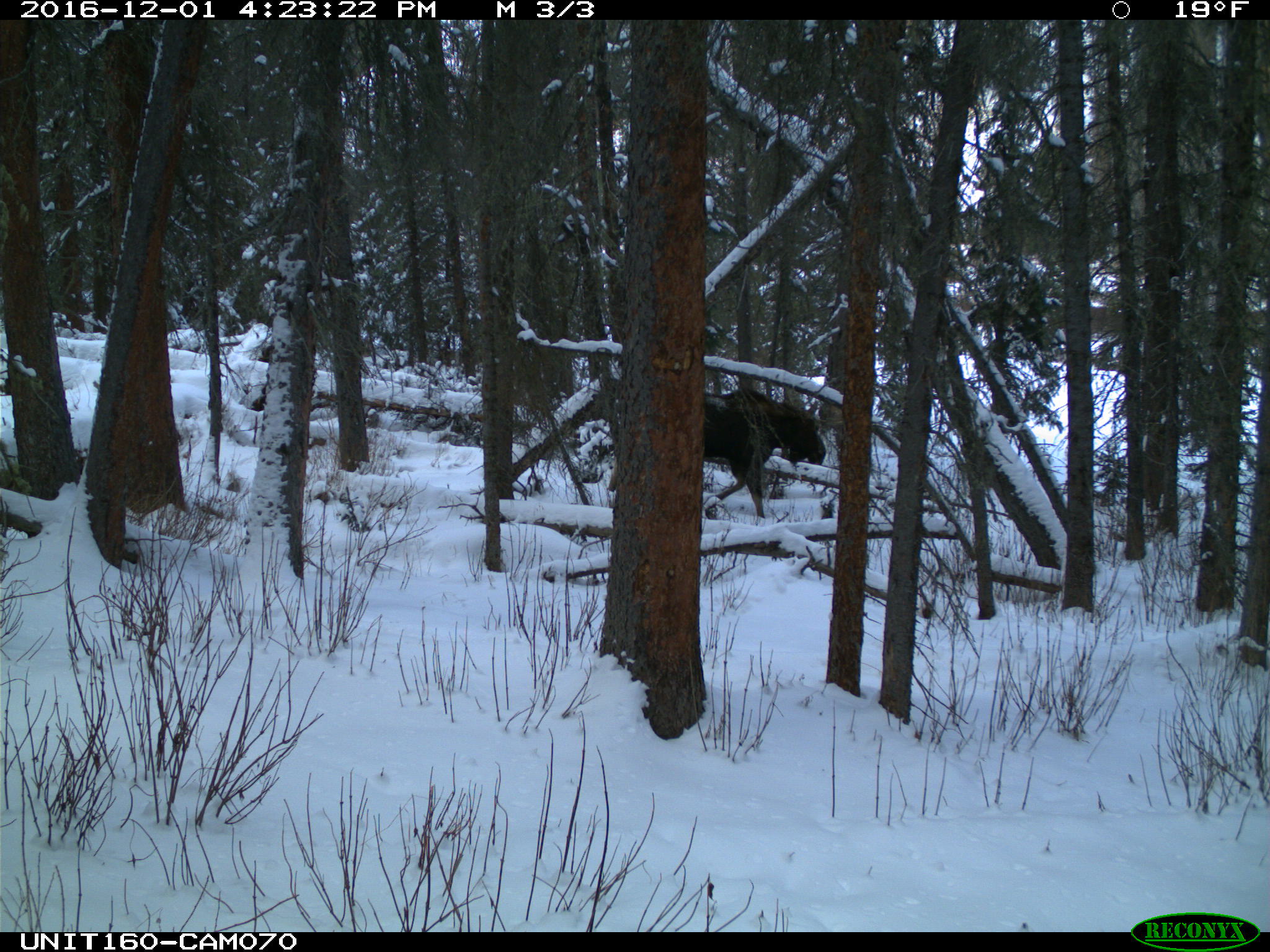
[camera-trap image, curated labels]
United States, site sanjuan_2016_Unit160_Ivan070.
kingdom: Animalia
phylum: Chordata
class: Mammalia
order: Artiodactyla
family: Cervidae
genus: Alces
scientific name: Alces alces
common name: moose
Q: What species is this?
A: Alces alces (moose).